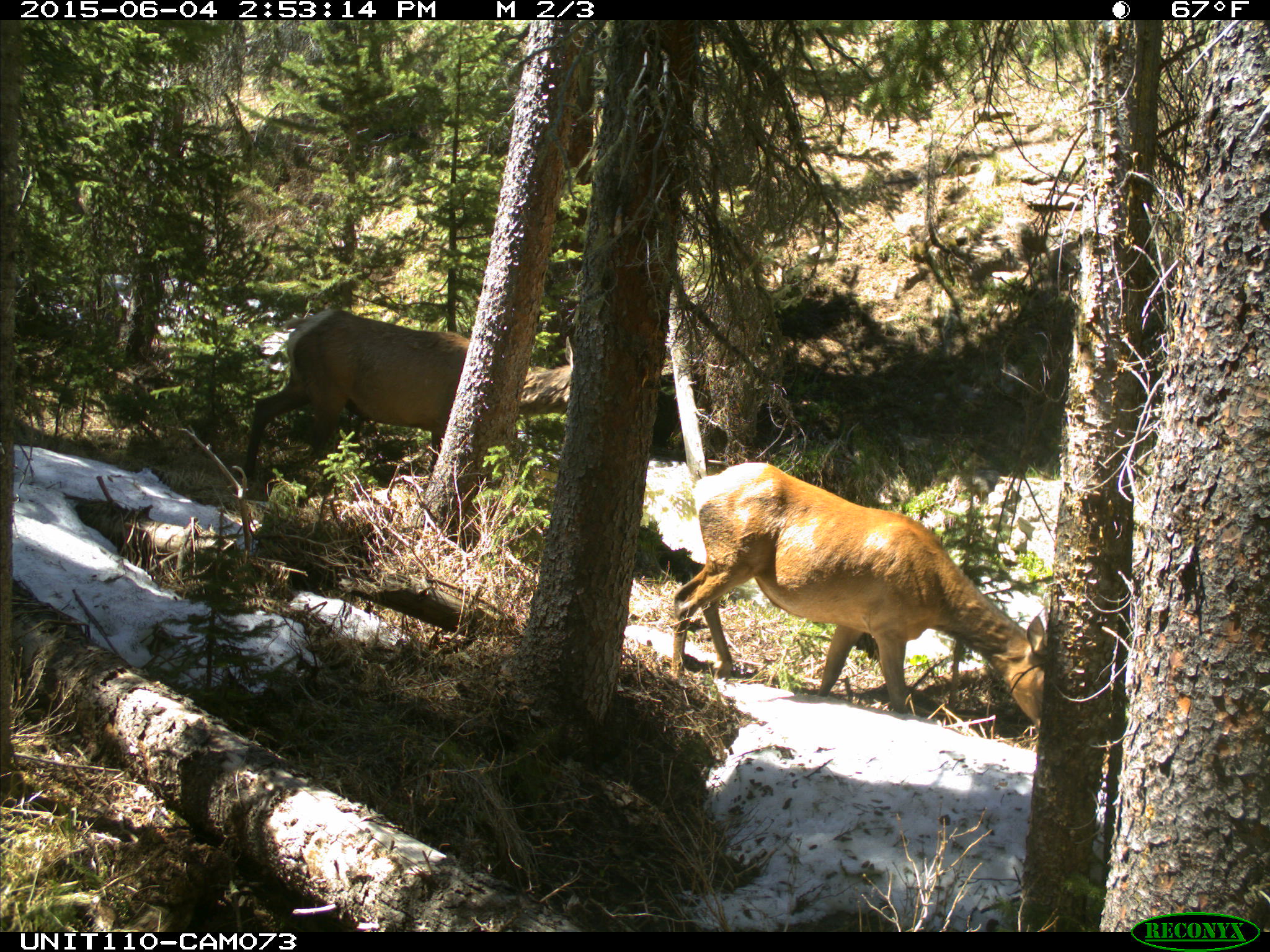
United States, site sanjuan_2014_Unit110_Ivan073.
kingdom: Animalia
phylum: Chordata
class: Mammalia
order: Artiodactyla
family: Cervidae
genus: Cervus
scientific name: Cervus elaphus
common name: red deer